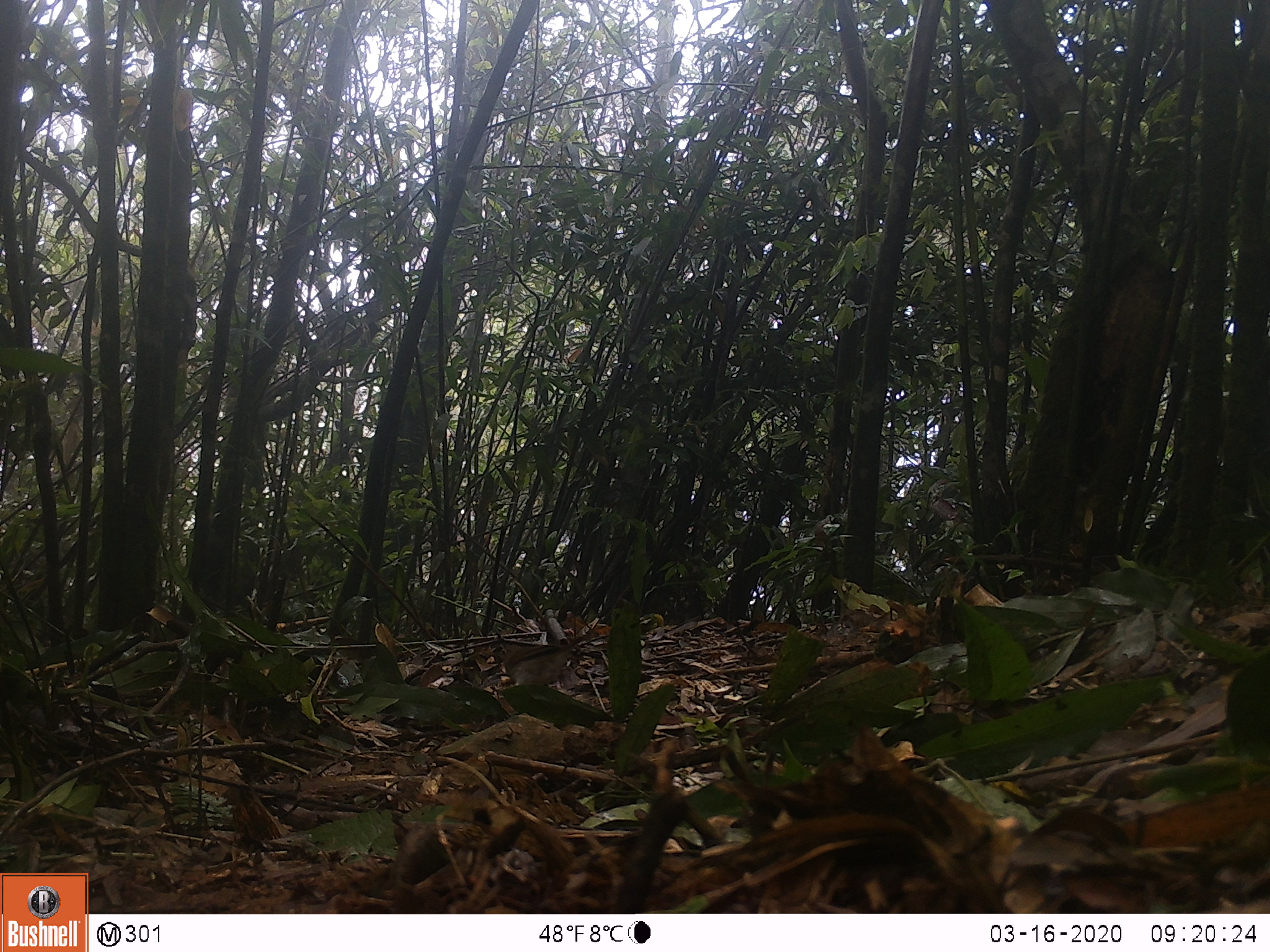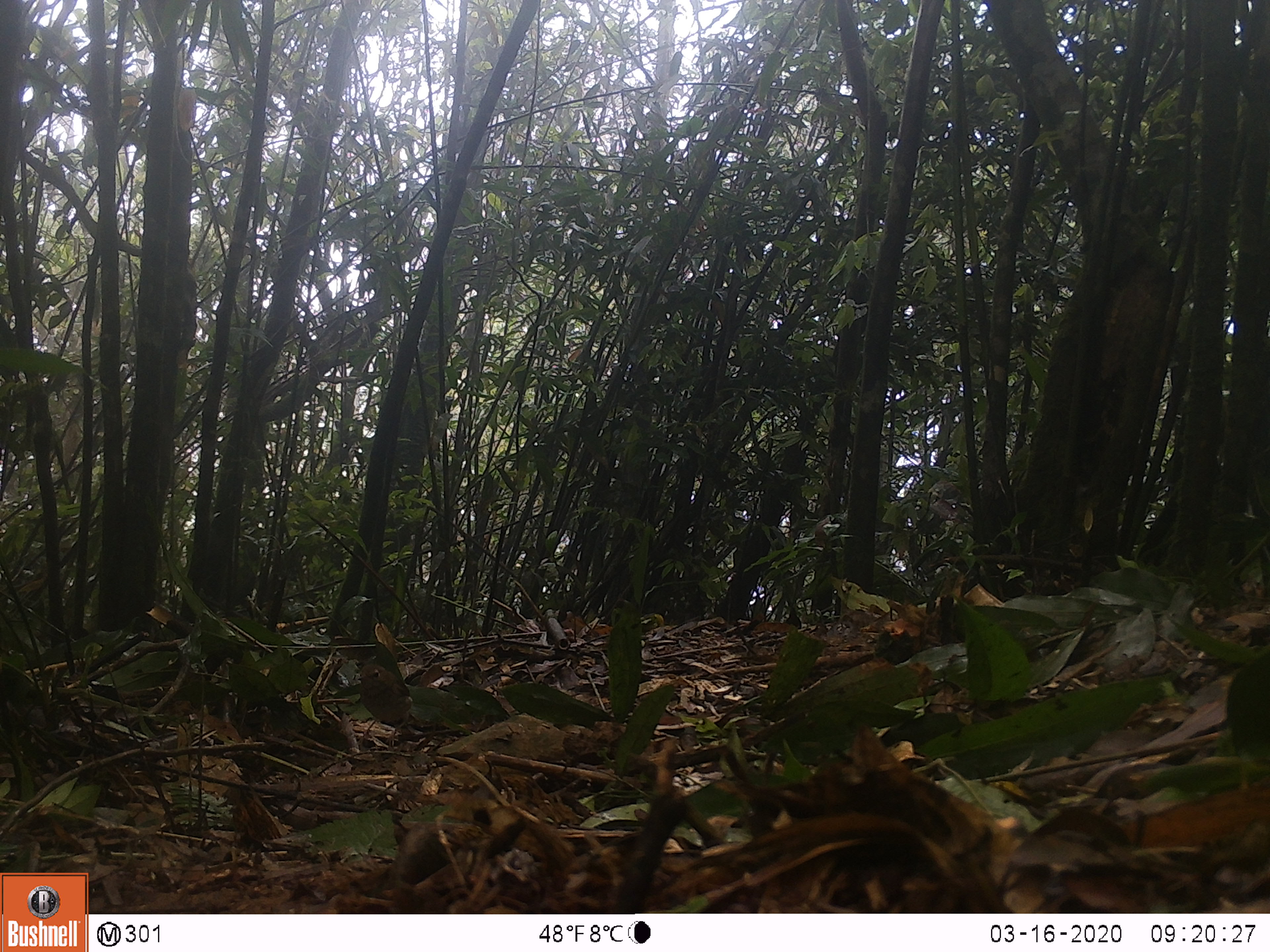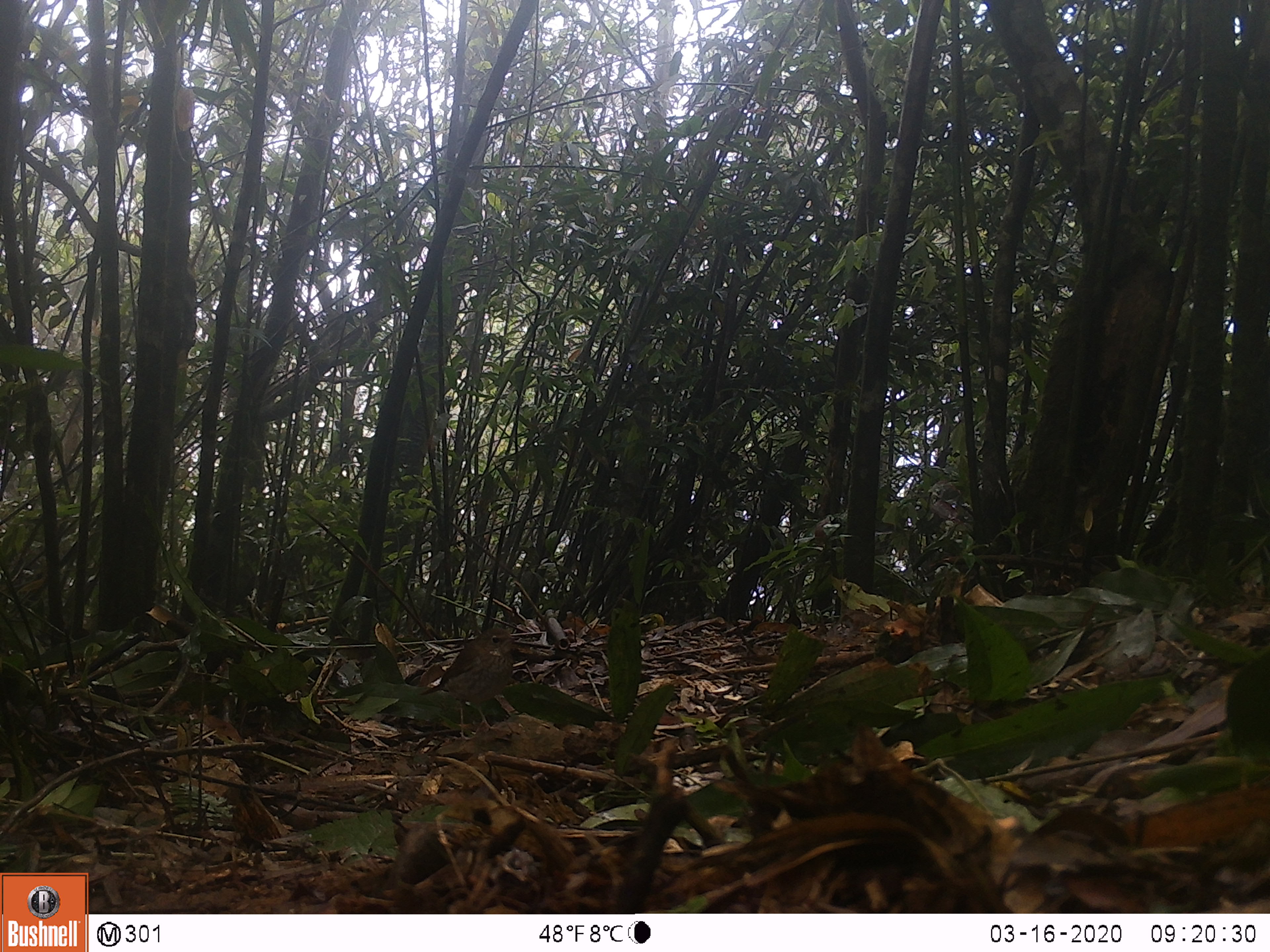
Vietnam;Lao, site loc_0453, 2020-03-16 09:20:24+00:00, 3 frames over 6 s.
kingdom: Animalia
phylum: Chordata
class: Aves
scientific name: Aves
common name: bird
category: unidentified bird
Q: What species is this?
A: Unidentified bird (bird) (Aves).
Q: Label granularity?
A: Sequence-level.